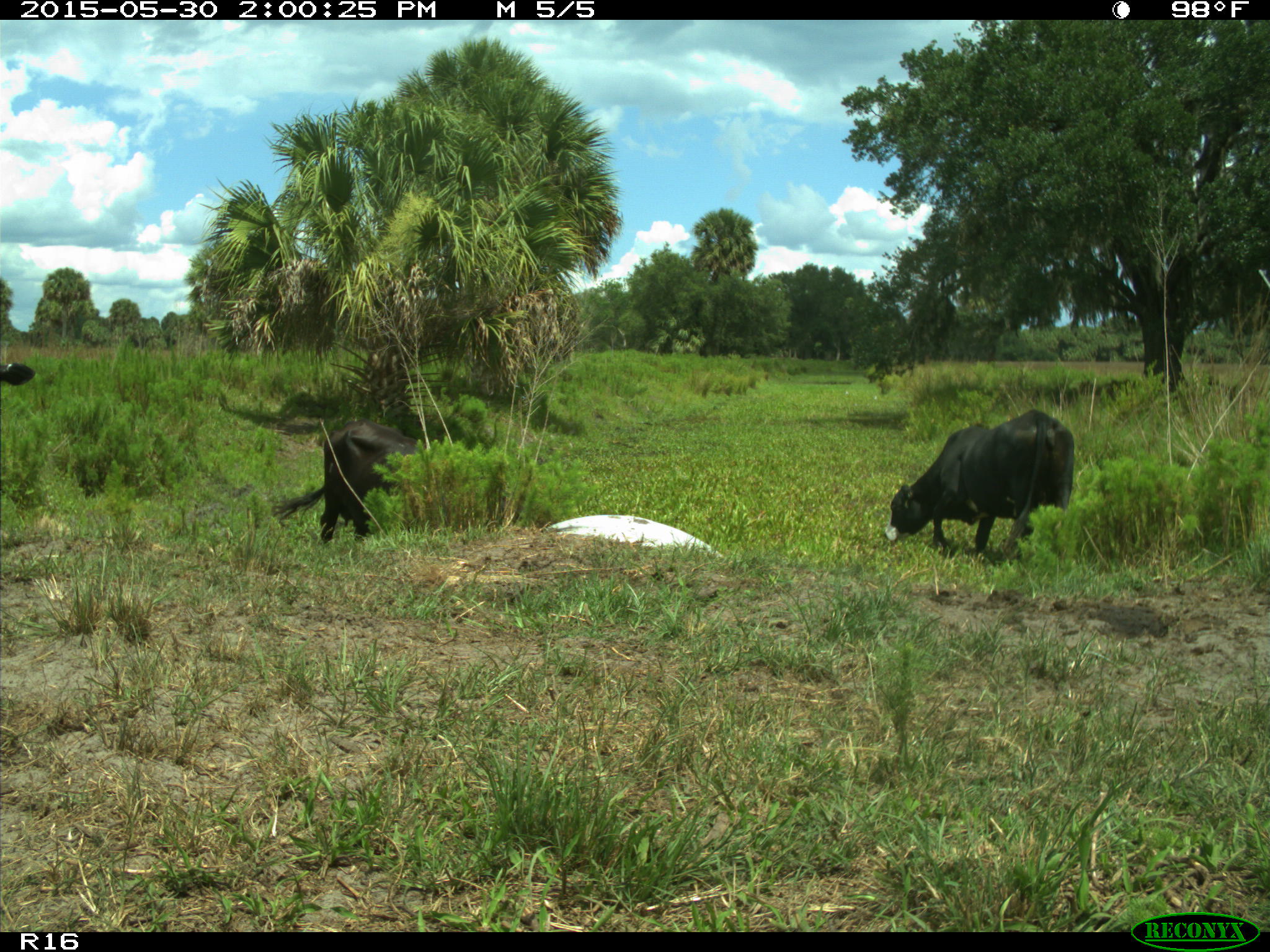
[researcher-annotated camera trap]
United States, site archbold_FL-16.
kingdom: Animalia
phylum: Chordata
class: Mammalia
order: Artiodactyla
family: Bovidae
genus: Bos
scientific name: Bos taurus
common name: domestic cow